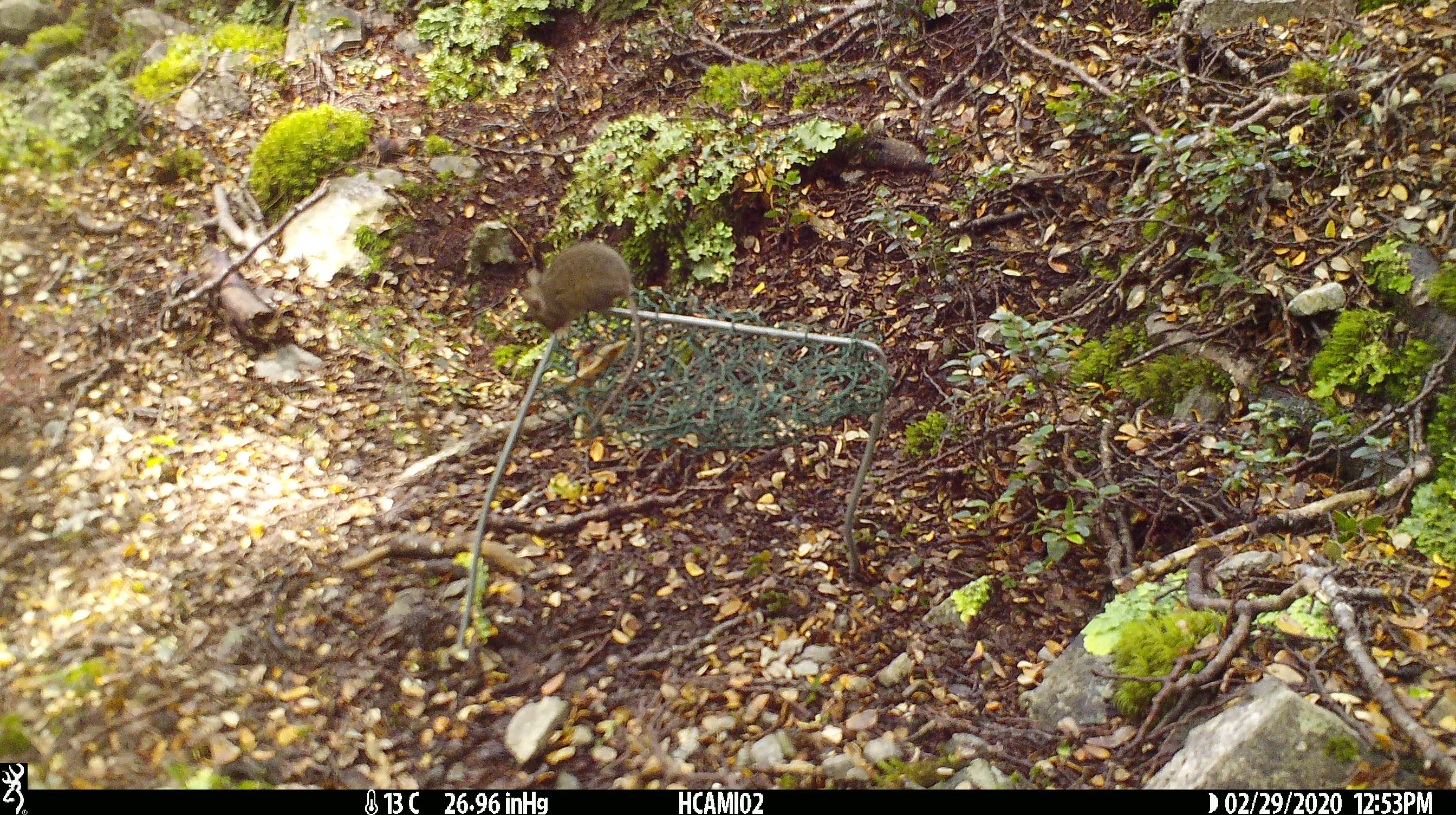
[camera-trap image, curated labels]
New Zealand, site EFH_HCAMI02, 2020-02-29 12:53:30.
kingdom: Animalia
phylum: Chordata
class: Mammalia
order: Rodentia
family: Muridae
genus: Mus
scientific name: Mus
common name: mouse